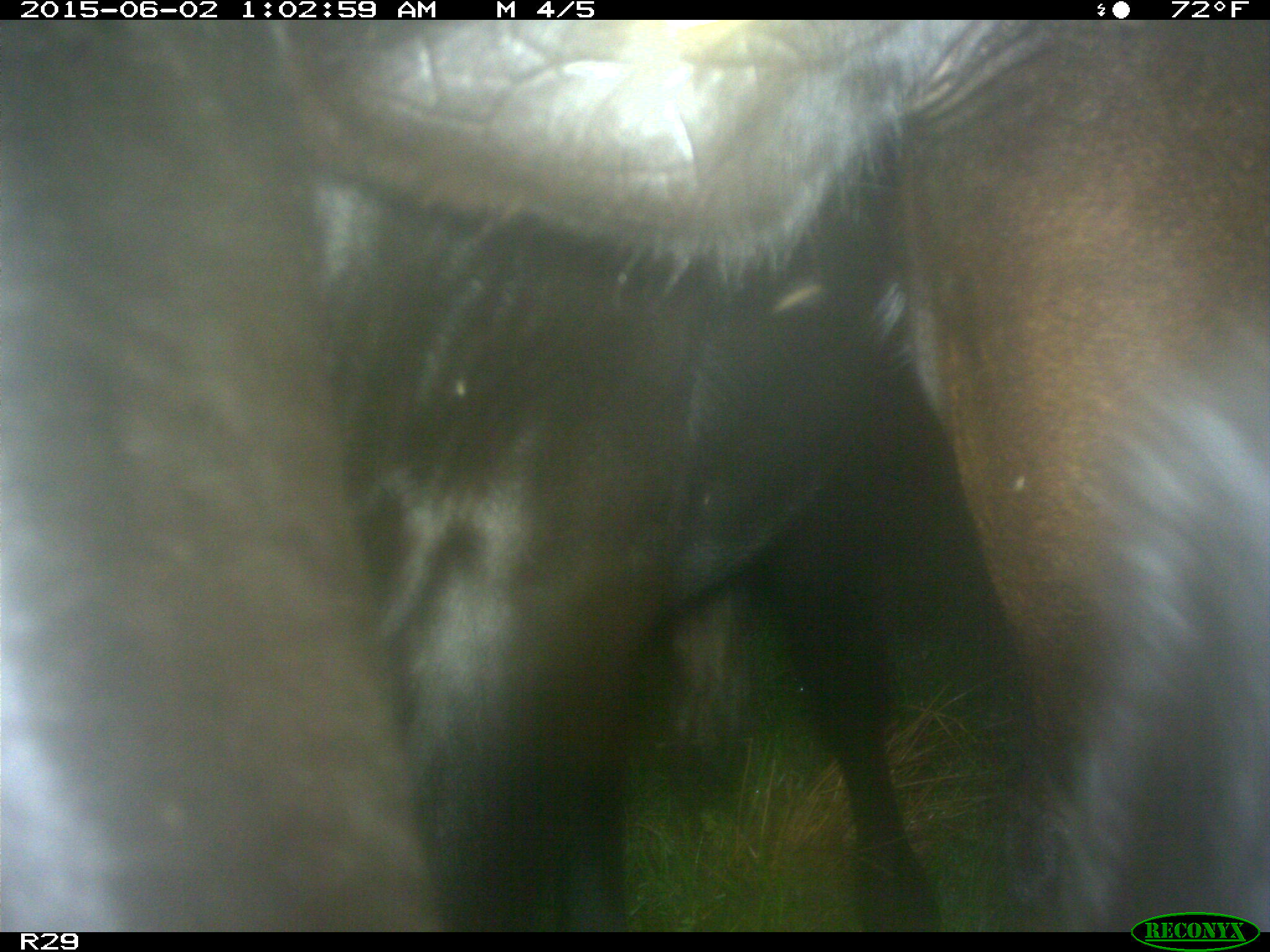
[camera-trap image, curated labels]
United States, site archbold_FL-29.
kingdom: Animalia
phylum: Chordata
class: Mammalia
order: Artiodactyla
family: Bovidae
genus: Bos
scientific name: Bos taurus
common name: domestic cow